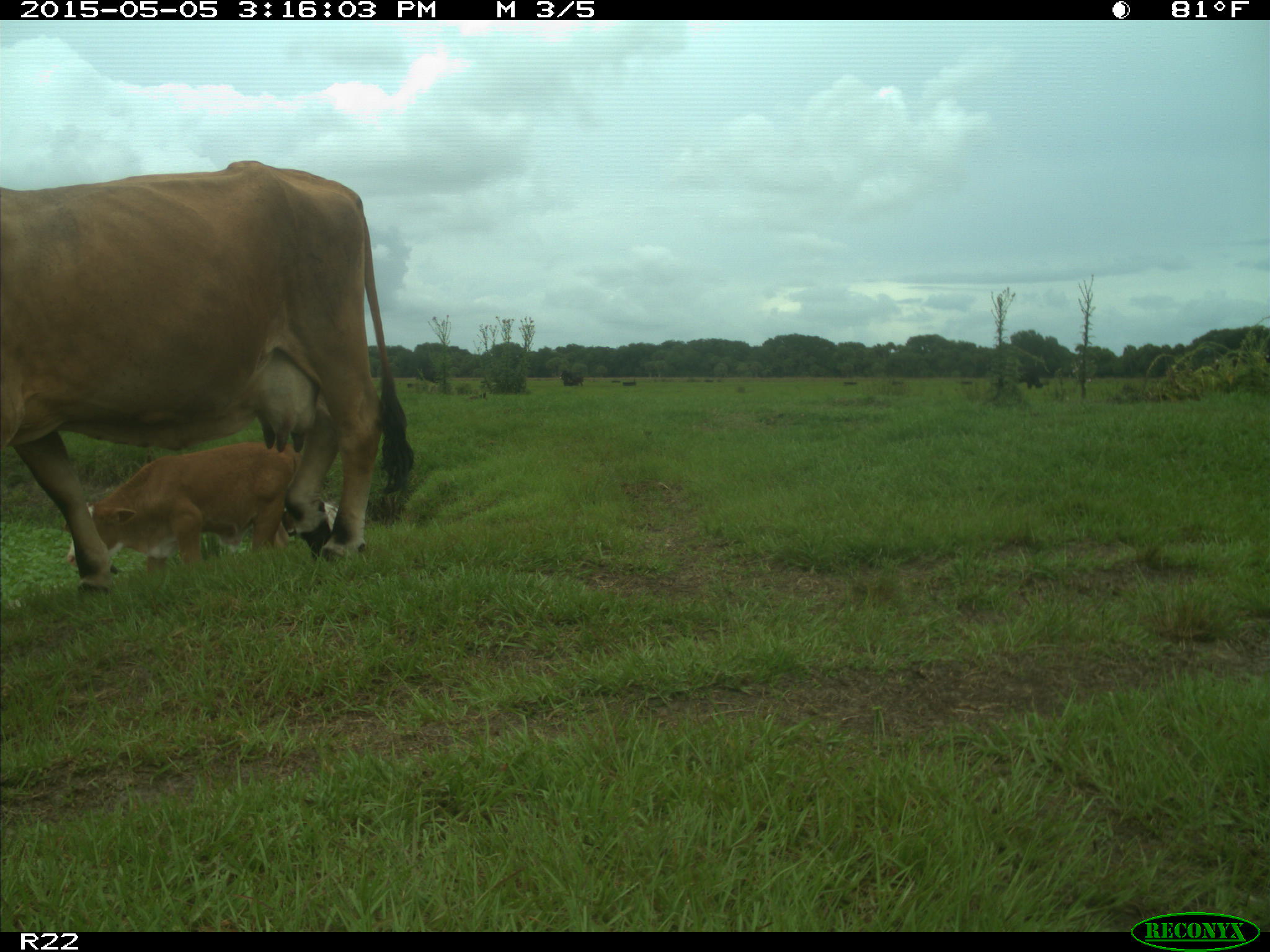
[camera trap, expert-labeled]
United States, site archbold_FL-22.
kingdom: Animalia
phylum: Chordata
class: Mammalia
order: Artiodactyla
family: Bovidae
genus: Bos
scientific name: Bos taurus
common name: domestic cow